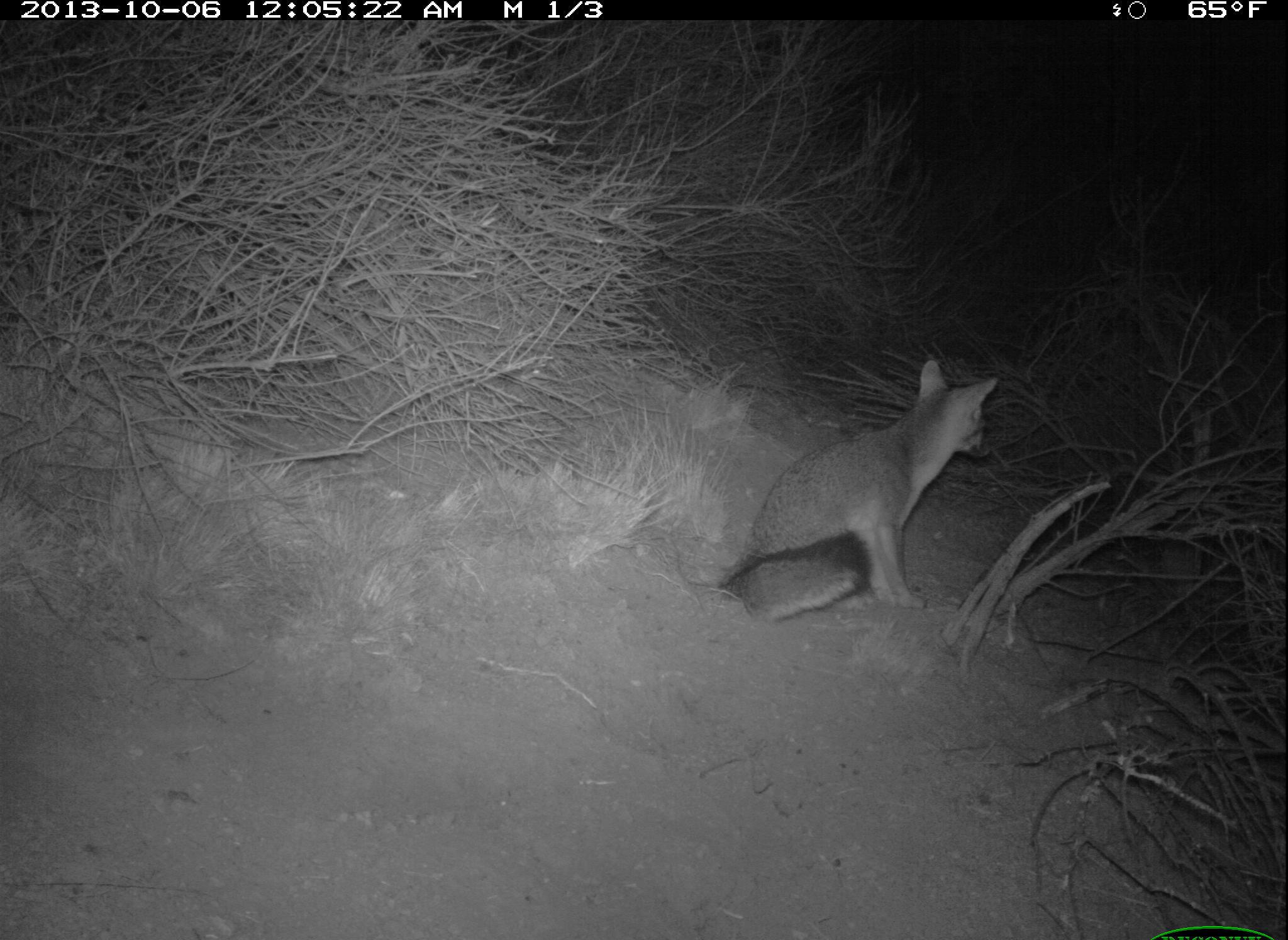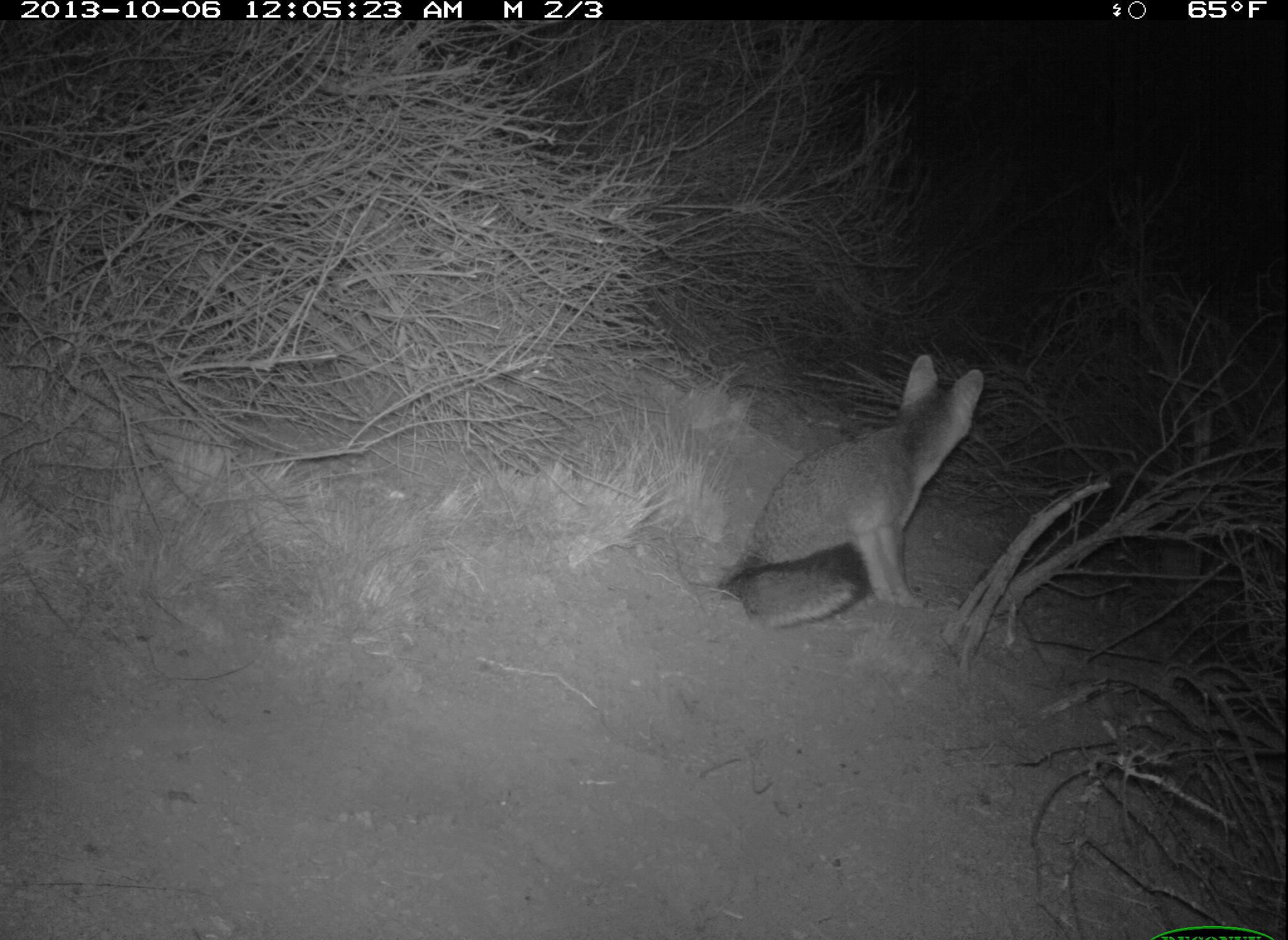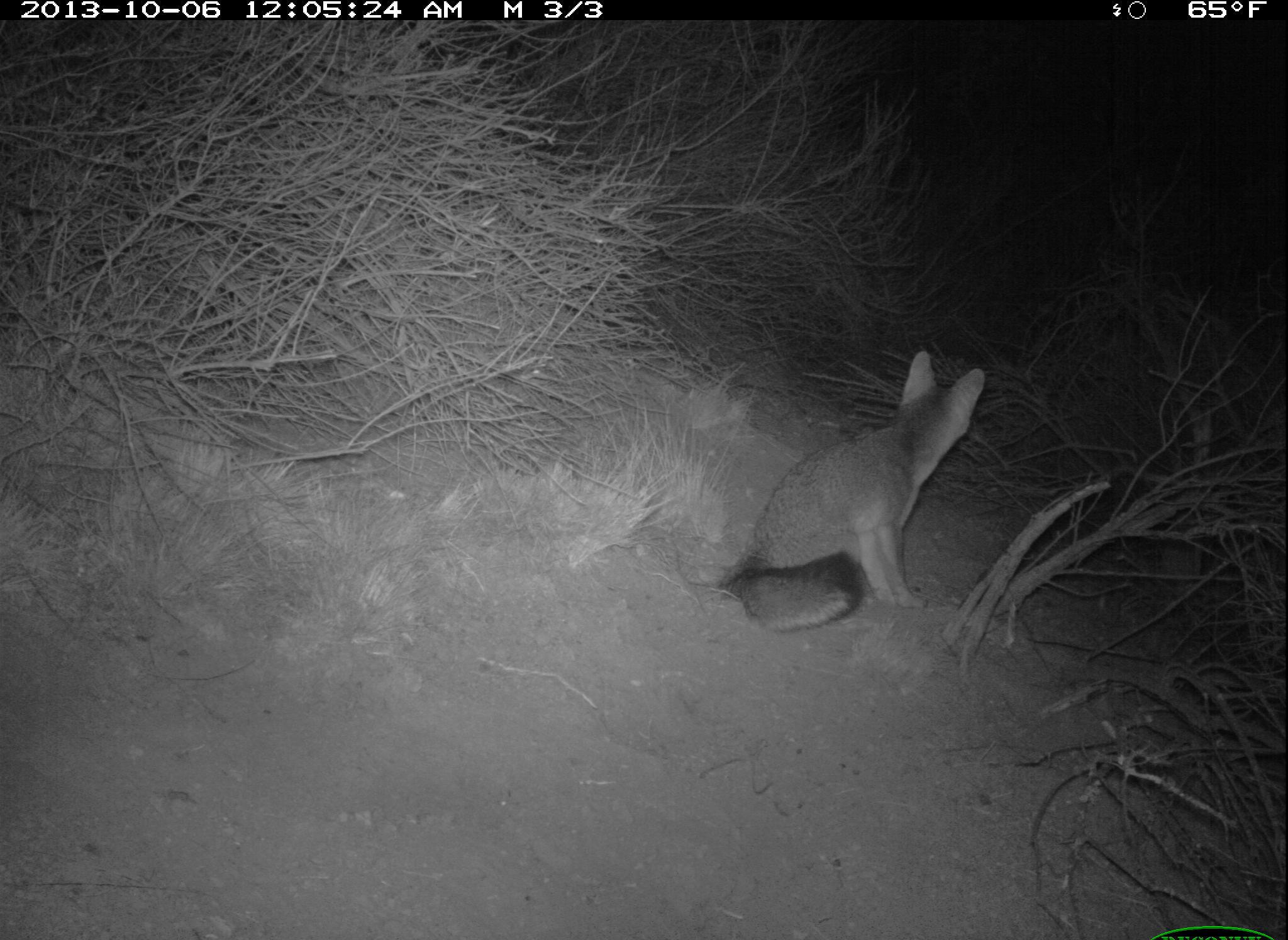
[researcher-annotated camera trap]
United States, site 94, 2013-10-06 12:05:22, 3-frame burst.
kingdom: Animalia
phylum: Chordata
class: Mammalia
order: Carnivora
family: Canidae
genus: Urocyon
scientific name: Urocyon cinereoargenteus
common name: gray fox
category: fox